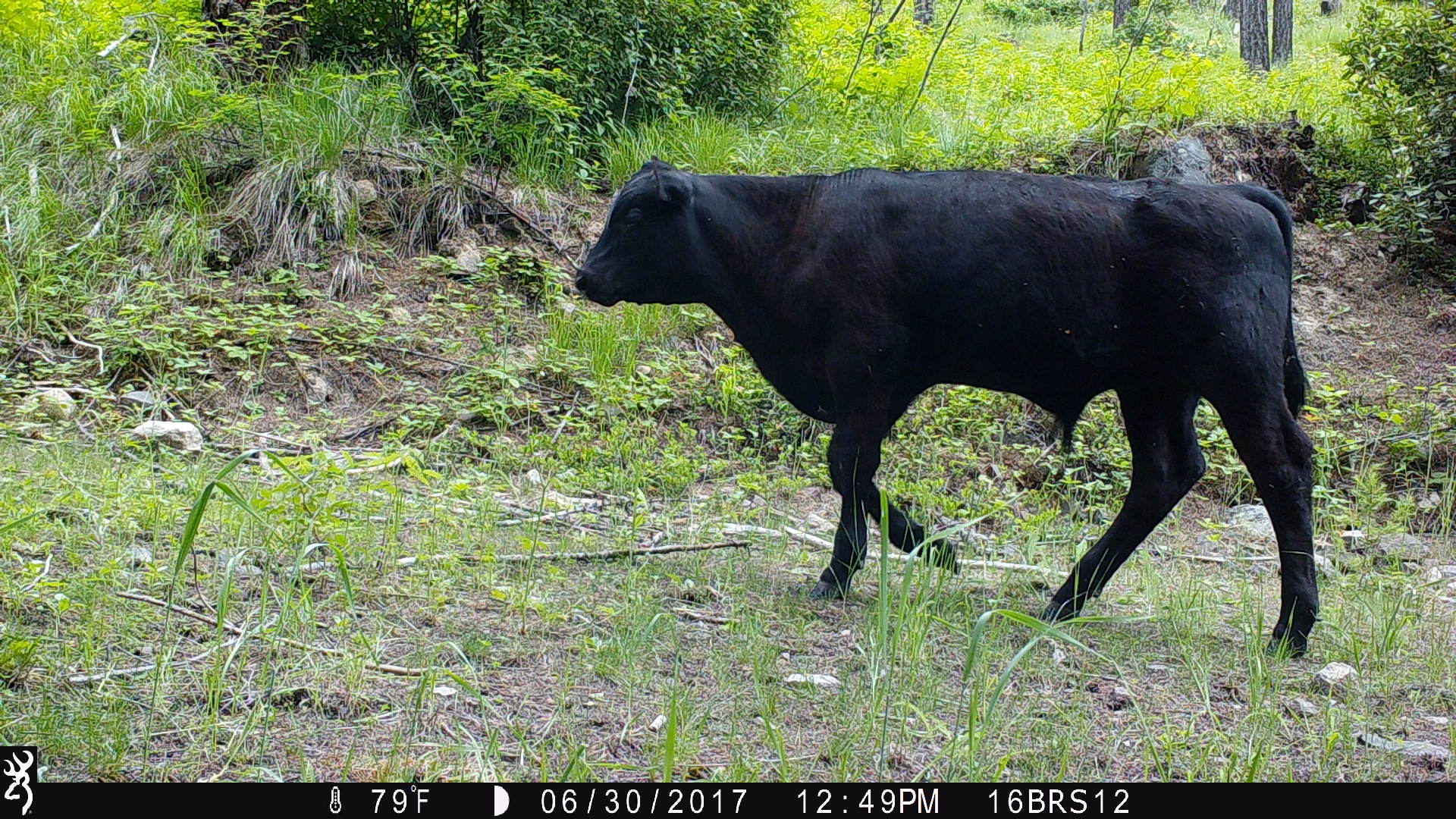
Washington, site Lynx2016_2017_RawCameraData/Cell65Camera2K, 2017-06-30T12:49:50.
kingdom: Animalia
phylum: Chordata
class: Mammalia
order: Artiodactyla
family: Bovidae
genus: Bos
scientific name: Bos taurus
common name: domestic cattle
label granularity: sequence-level